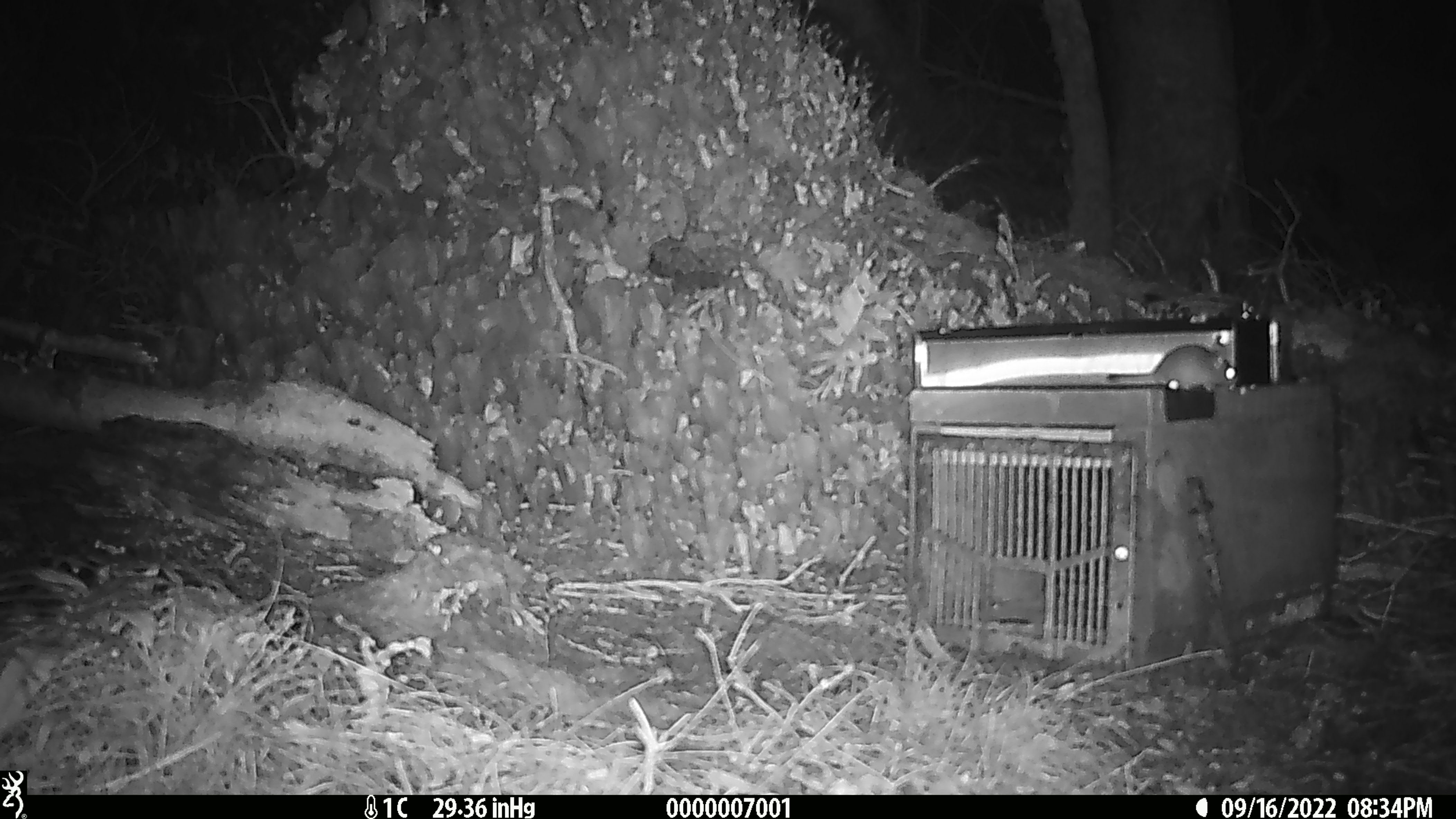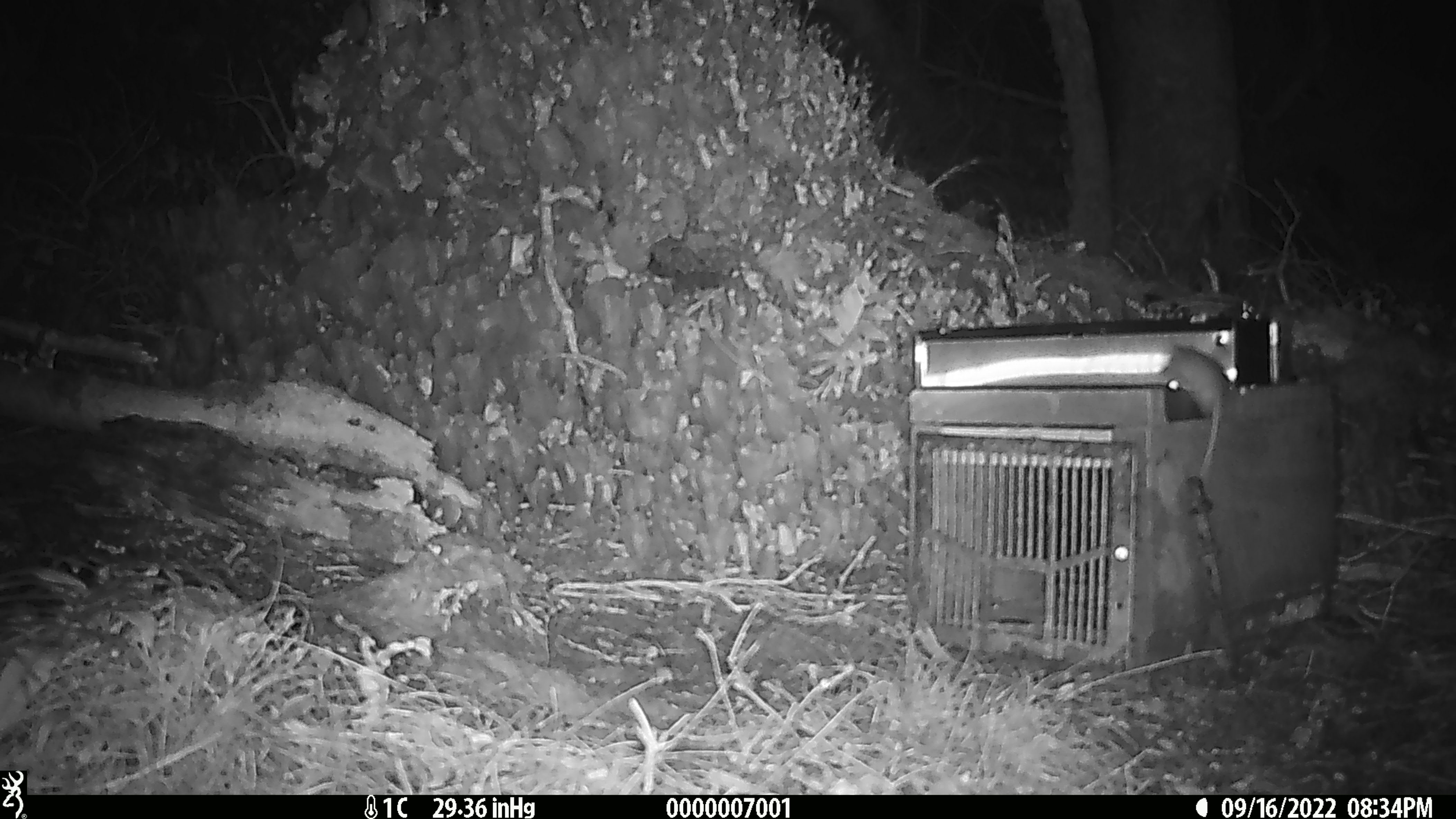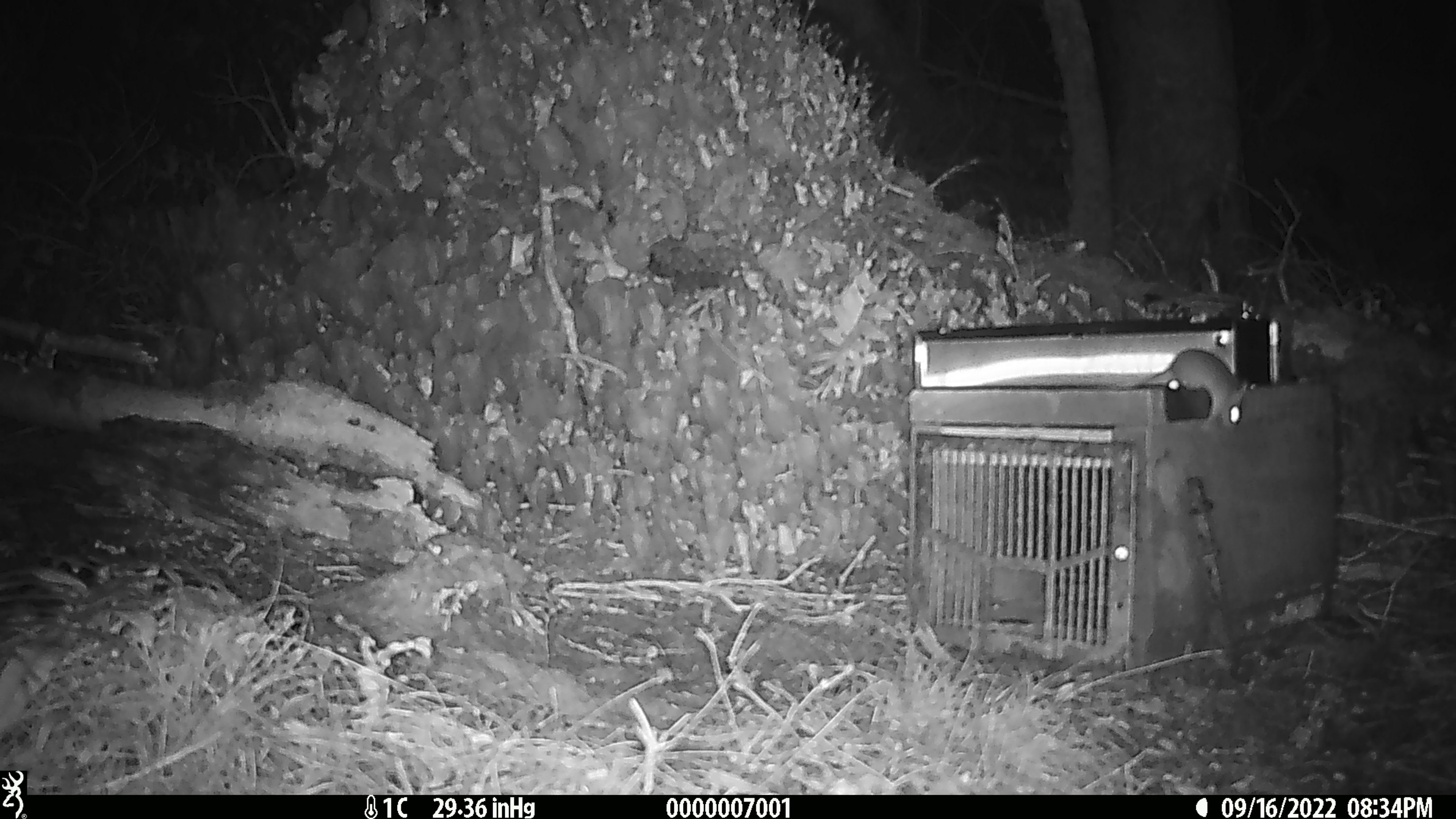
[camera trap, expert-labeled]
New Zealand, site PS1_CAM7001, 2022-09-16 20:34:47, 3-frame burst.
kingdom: Animalia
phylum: Chordata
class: Mammalia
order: Rodentia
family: Muridae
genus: Mus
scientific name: Mus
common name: mouse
Mouse (Mus).